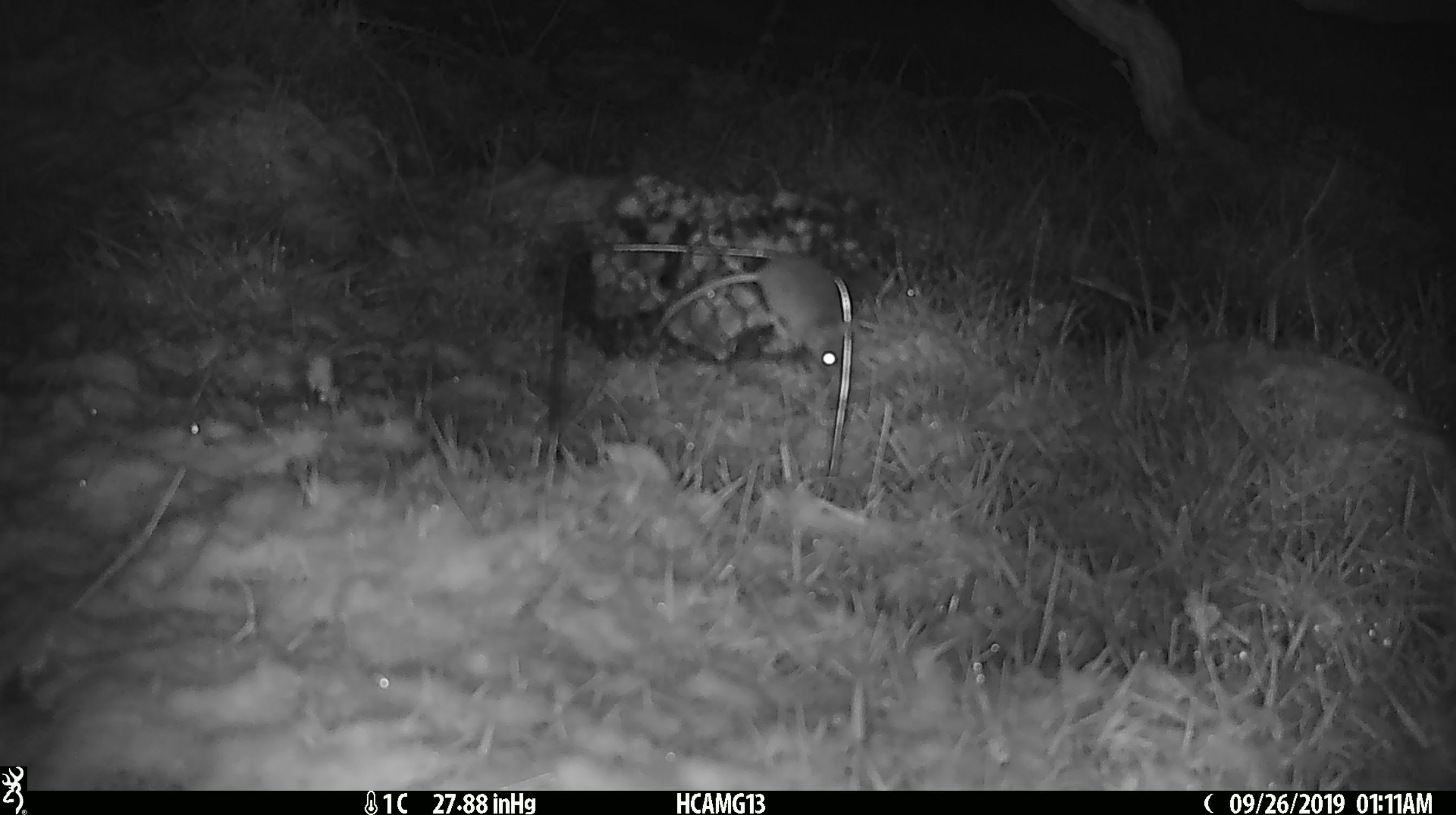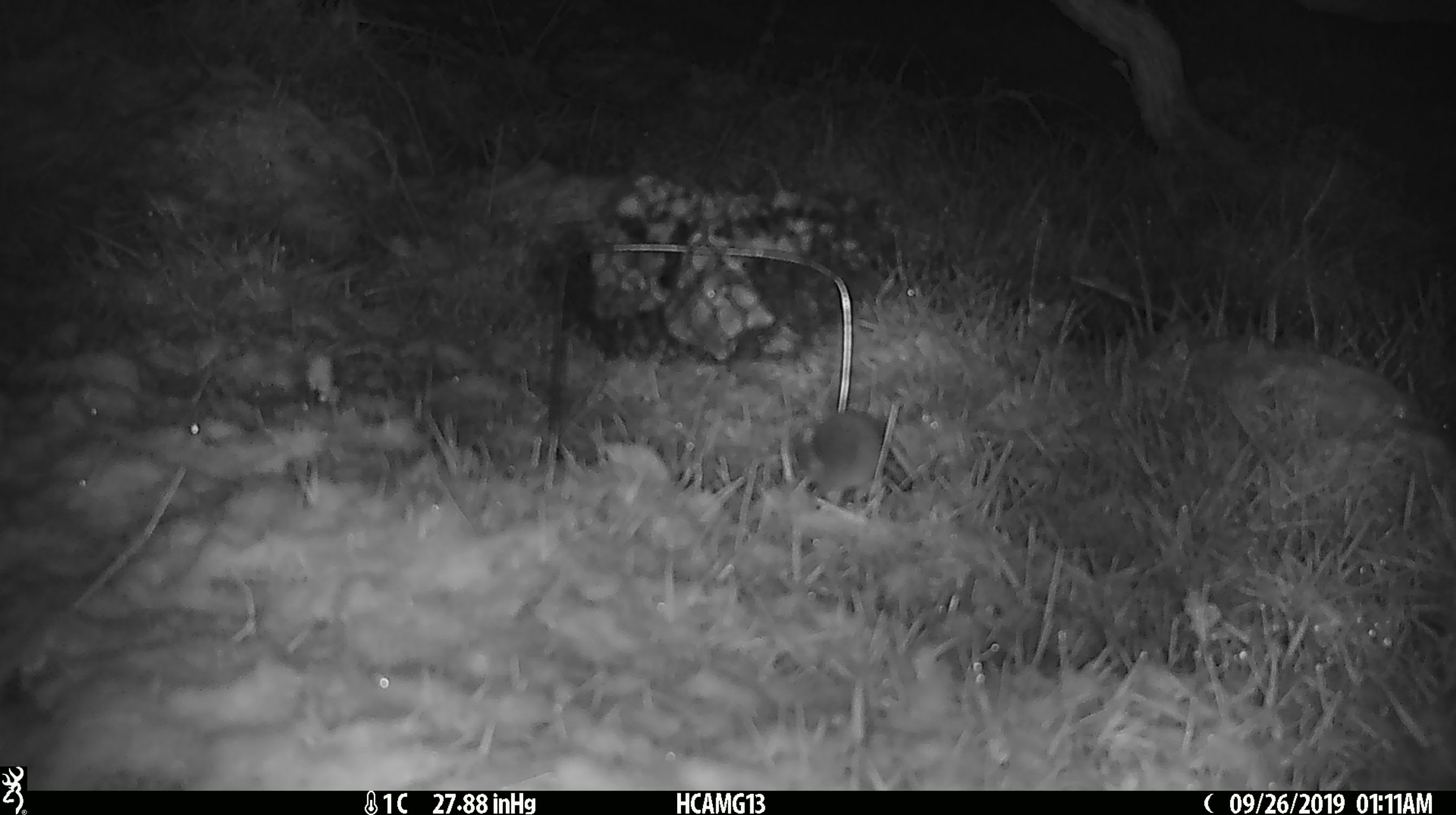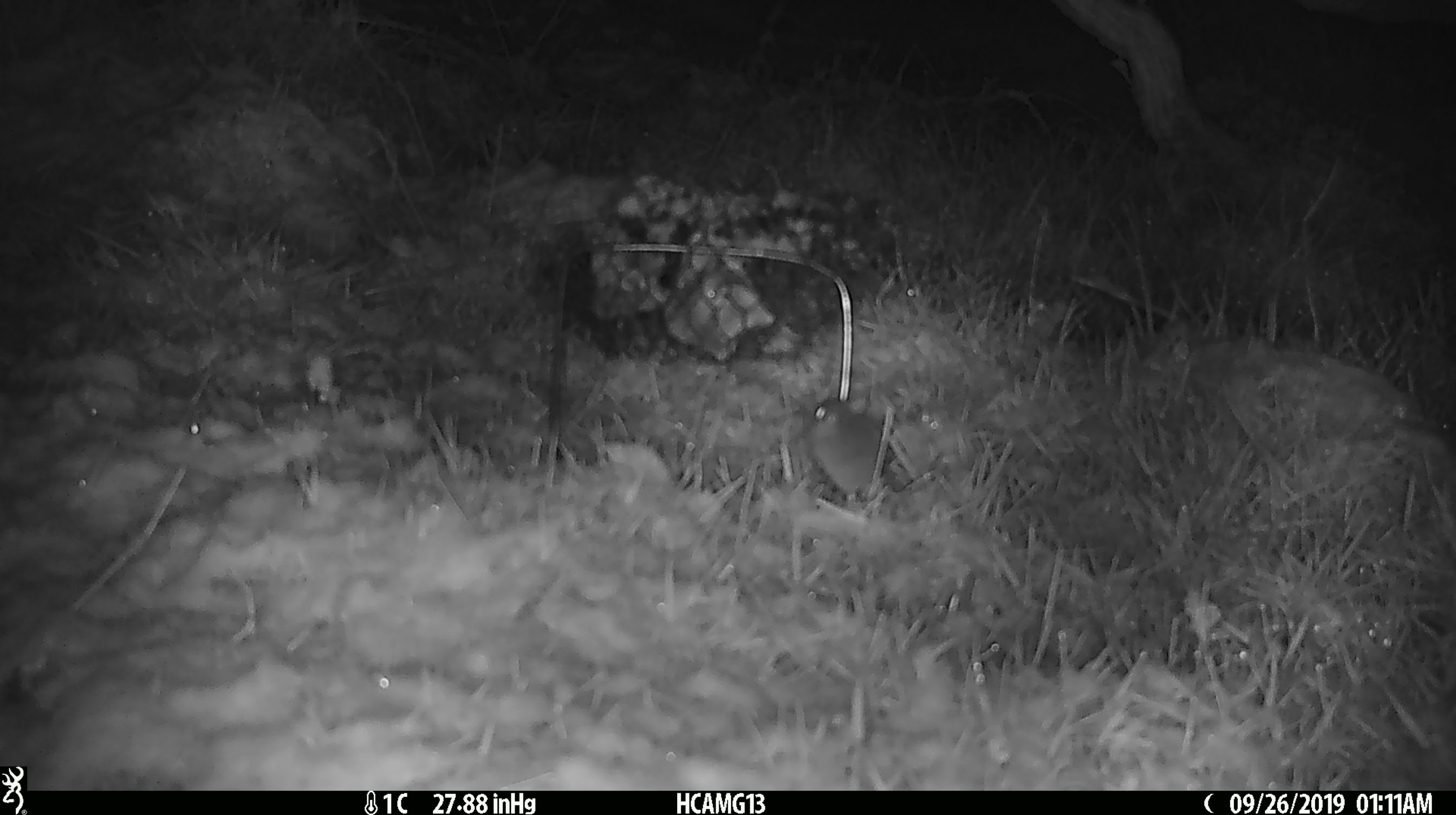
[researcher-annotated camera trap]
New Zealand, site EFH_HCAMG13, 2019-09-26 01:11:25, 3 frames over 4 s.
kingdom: Animalia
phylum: Chordata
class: Mammalia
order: Rodentia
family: Muridae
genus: Mus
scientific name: Mus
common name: mouse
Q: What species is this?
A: Mouse (Mus).